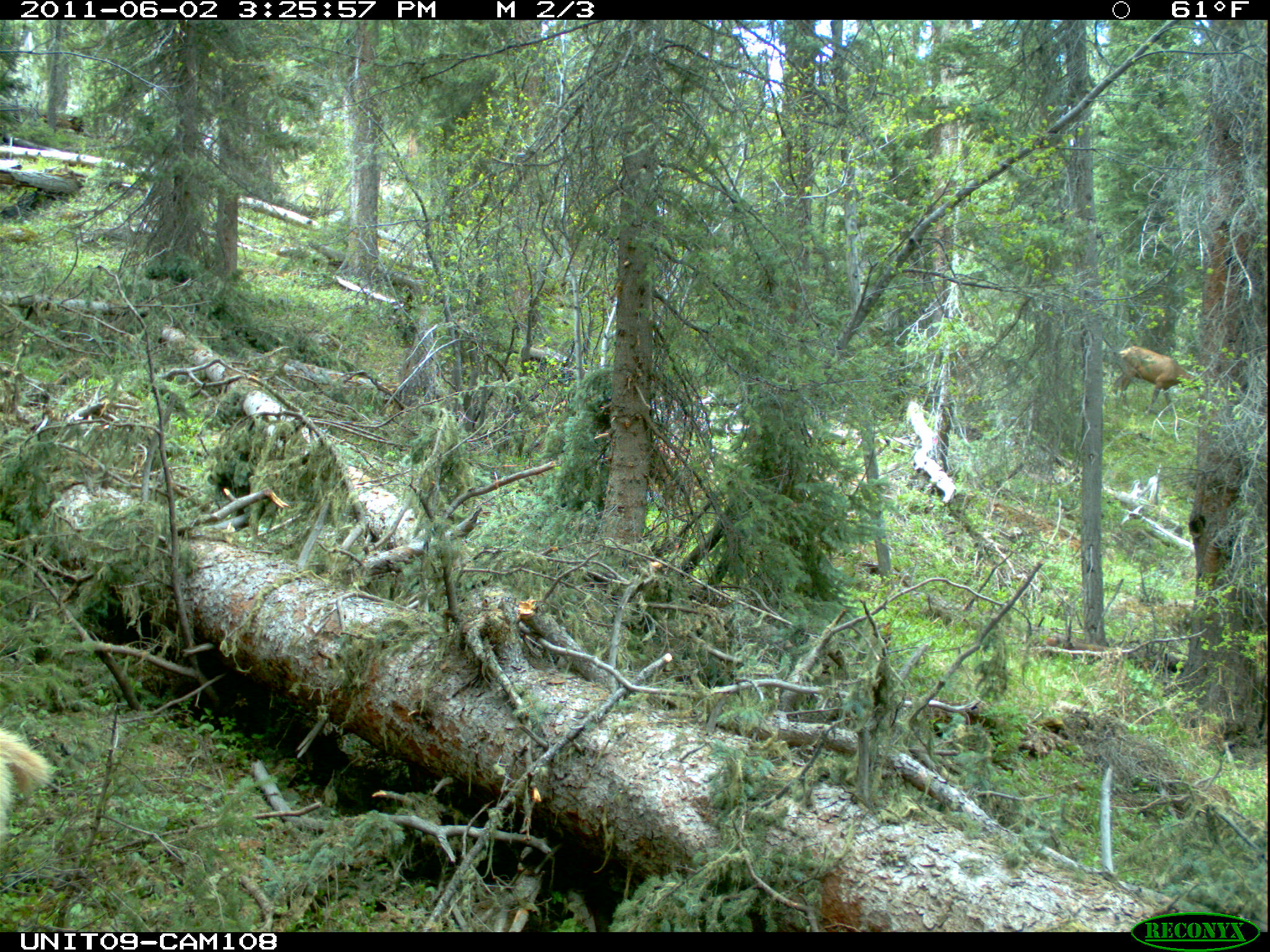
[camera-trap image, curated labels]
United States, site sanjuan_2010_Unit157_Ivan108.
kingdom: Animalia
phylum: Chordata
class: Mammalia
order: Artiodactyla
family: Cervidae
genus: Cervus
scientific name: Cervus elaphus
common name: red deer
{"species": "Cervus elaphus (red deer)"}